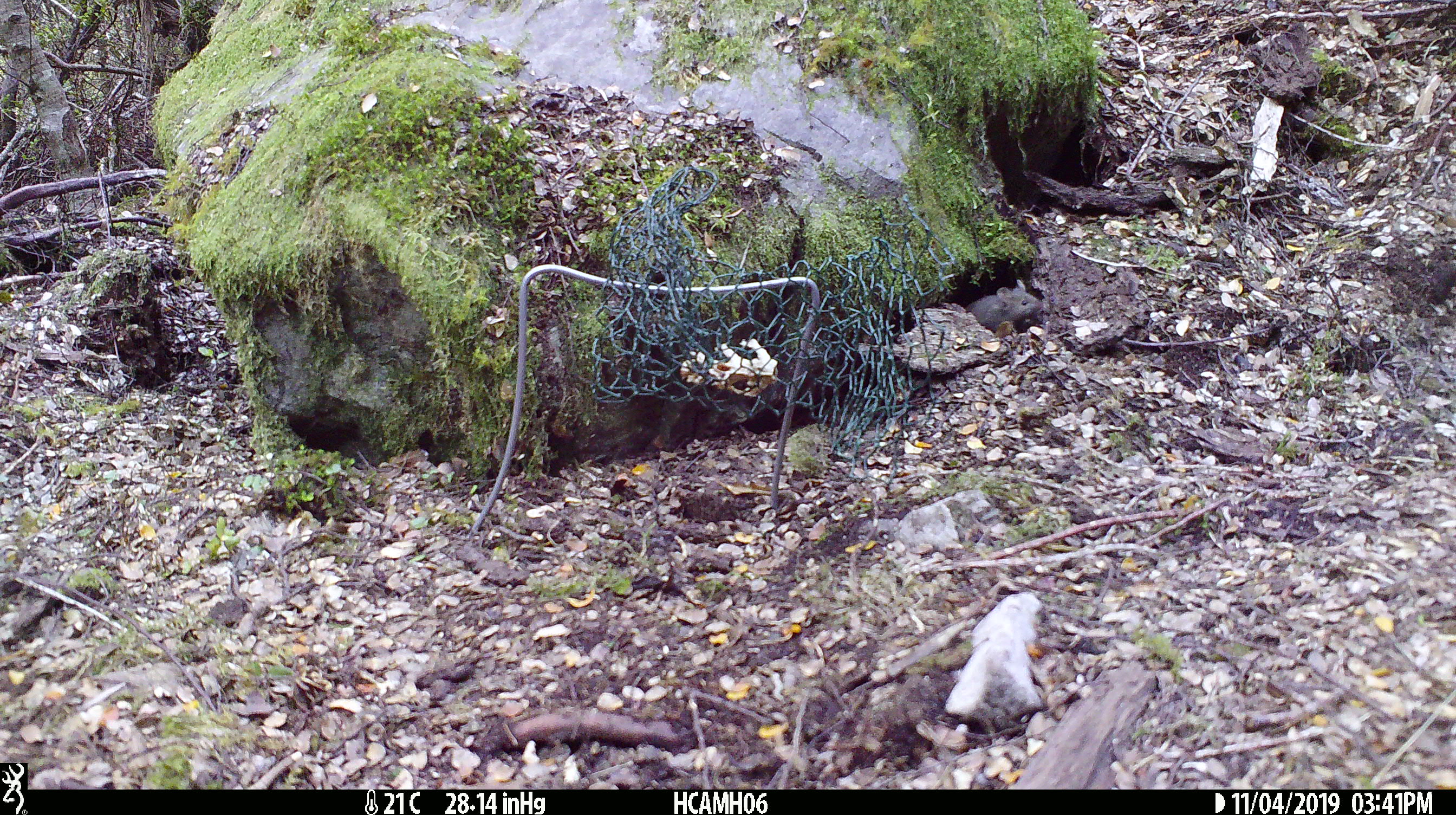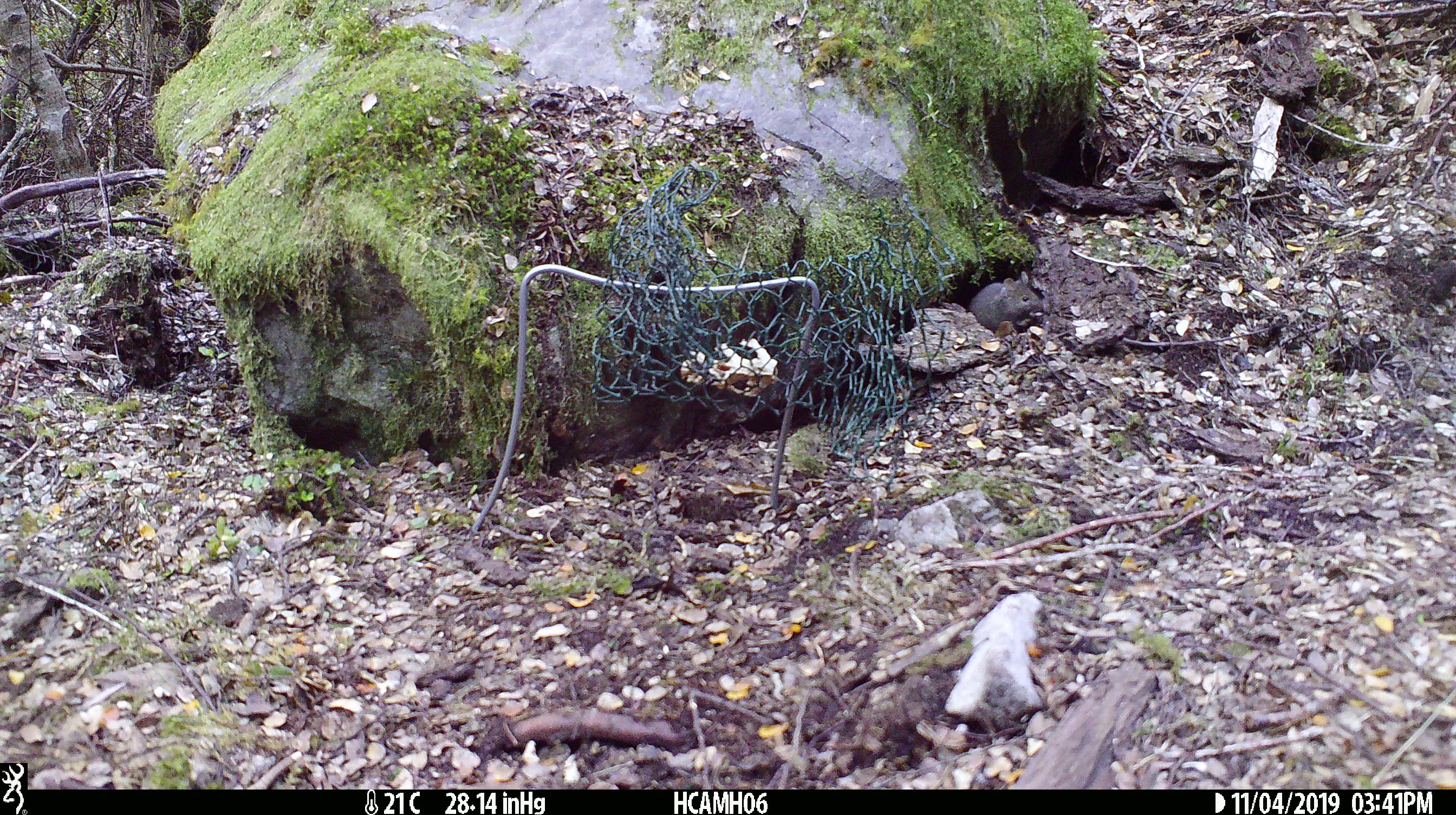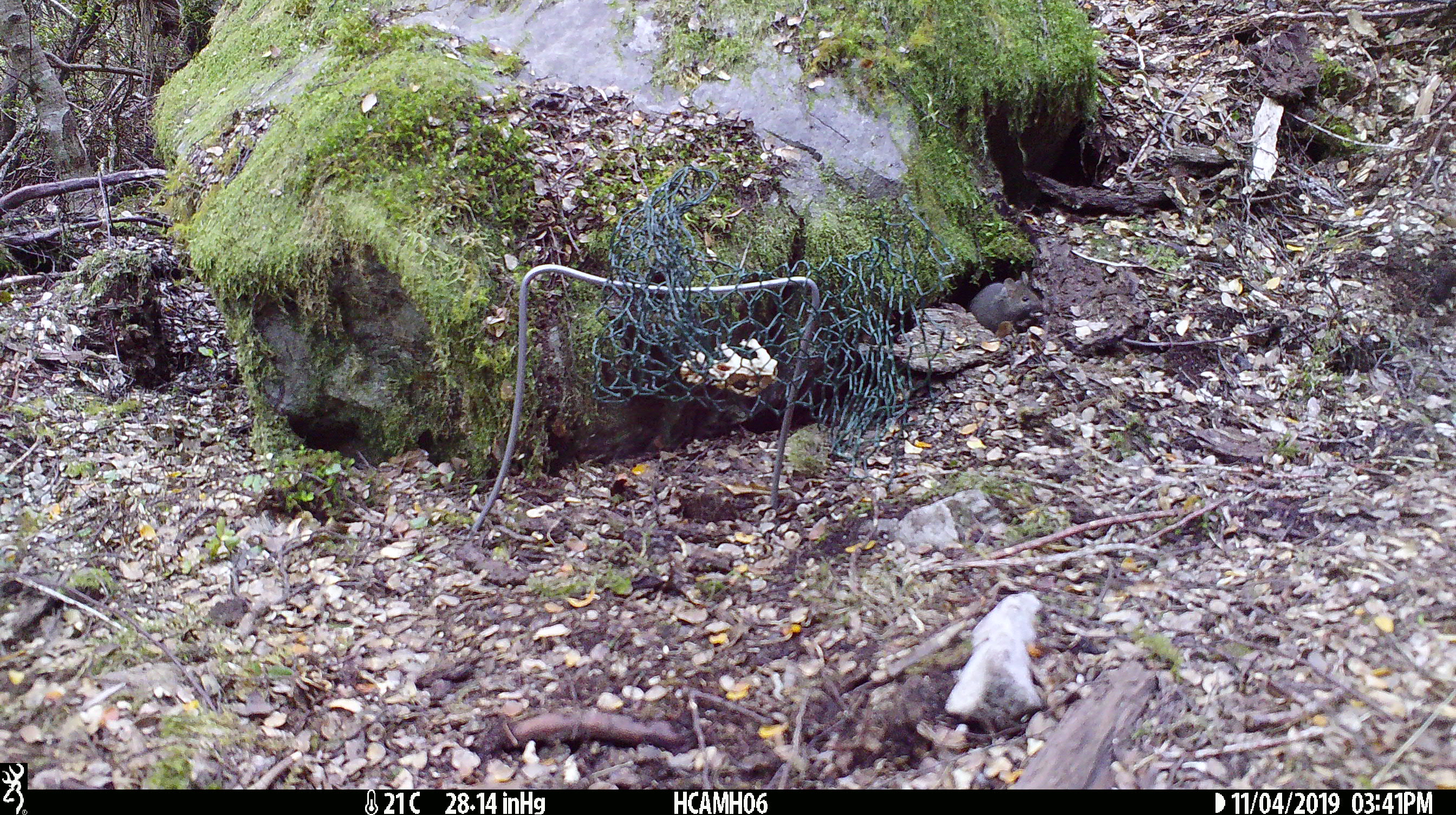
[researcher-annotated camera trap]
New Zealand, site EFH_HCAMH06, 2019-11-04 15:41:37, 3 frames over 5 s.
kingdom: Animalia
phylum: Chordata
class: Mammalia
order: Rodentia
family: Muridae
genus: Mus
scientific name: Mus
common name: mouse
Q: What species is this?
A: Mouse (Mus).